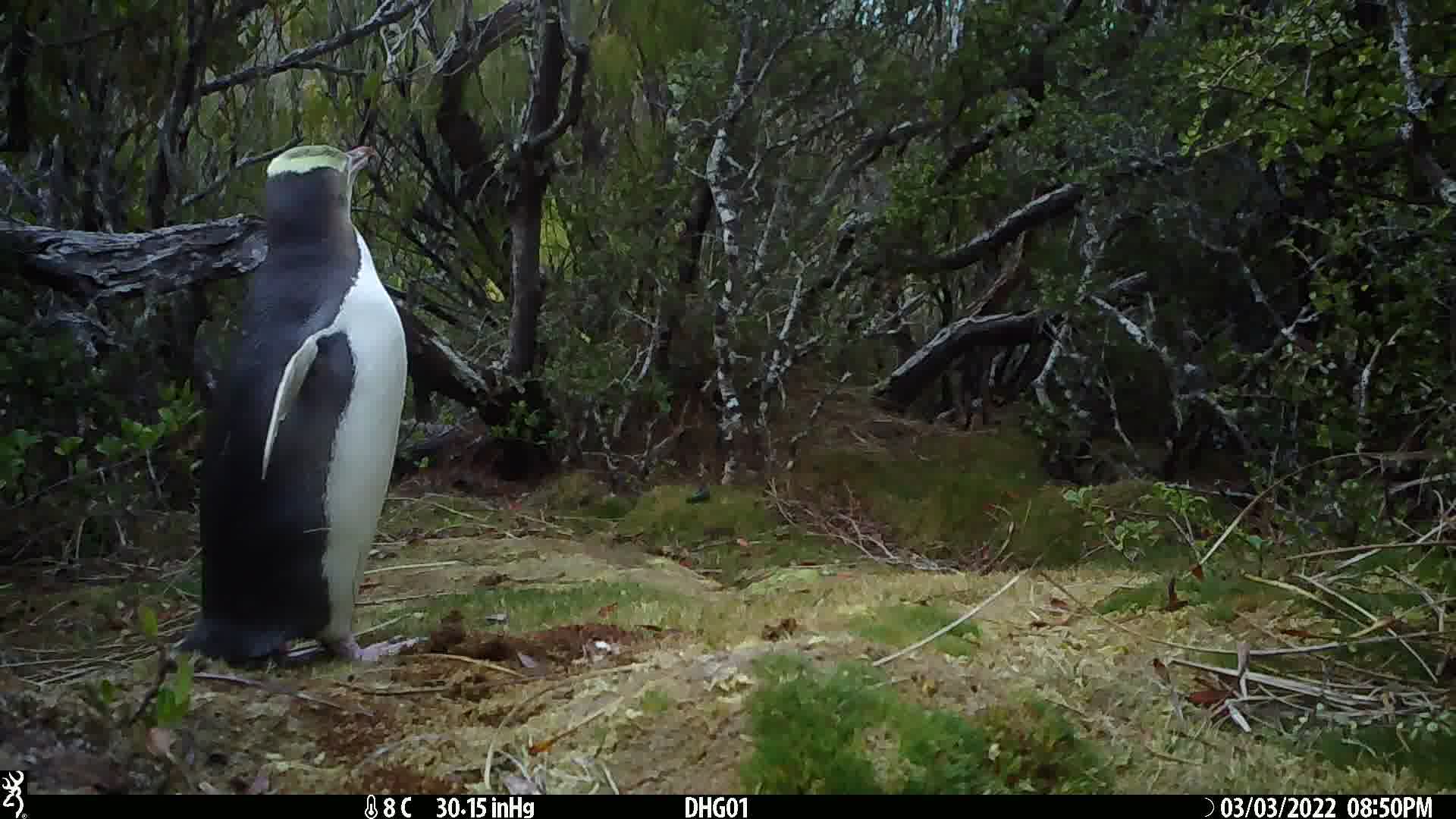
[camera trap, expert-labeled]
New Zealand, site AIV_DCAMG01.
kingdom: Animalia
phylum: Chordata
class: Aves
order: Sphenisciformes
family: Spheniscidae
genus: Megadyptes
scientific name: Megadyptes antipodes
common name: yellow-eyed penguin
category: yellow eyed penguin